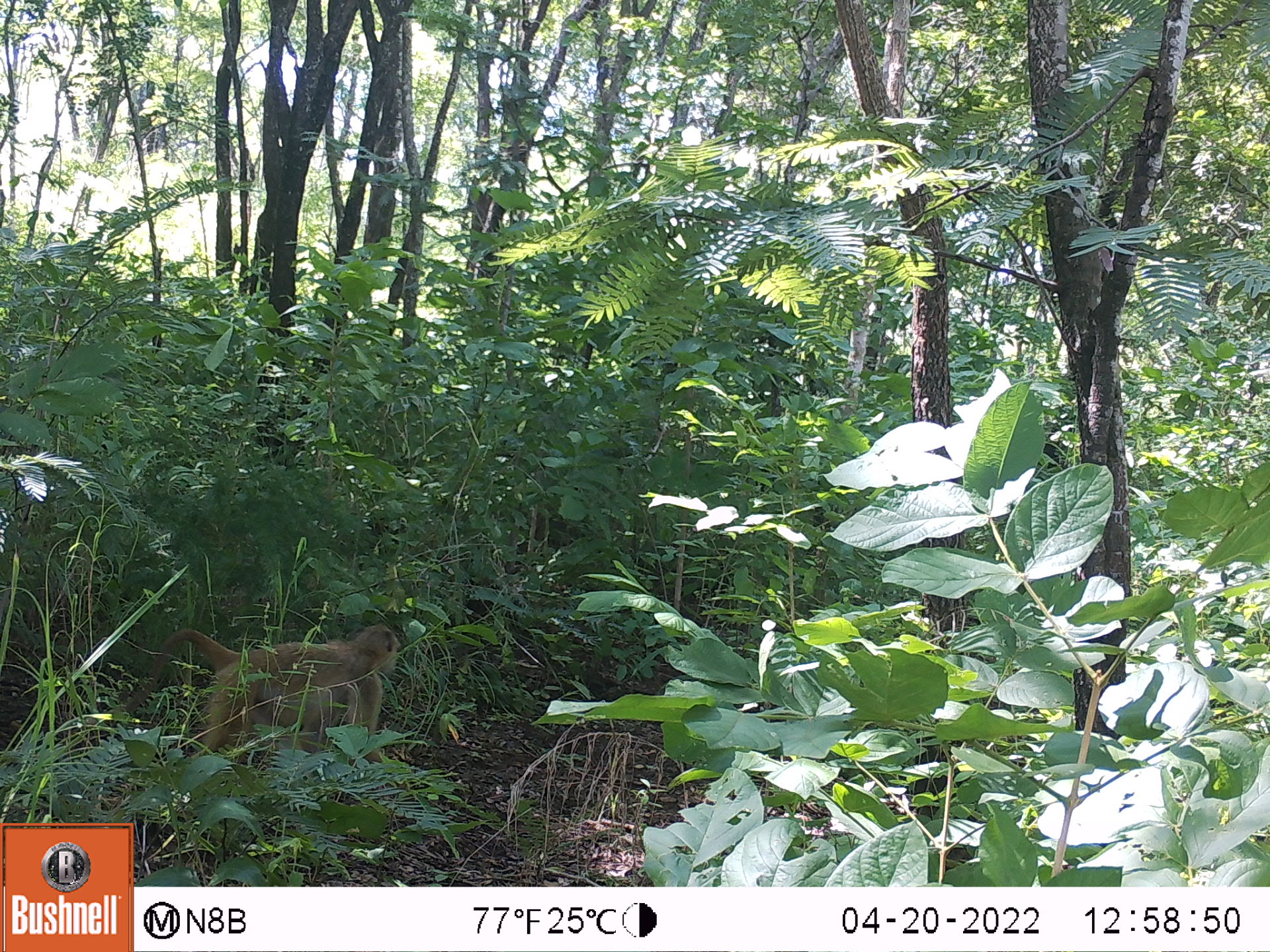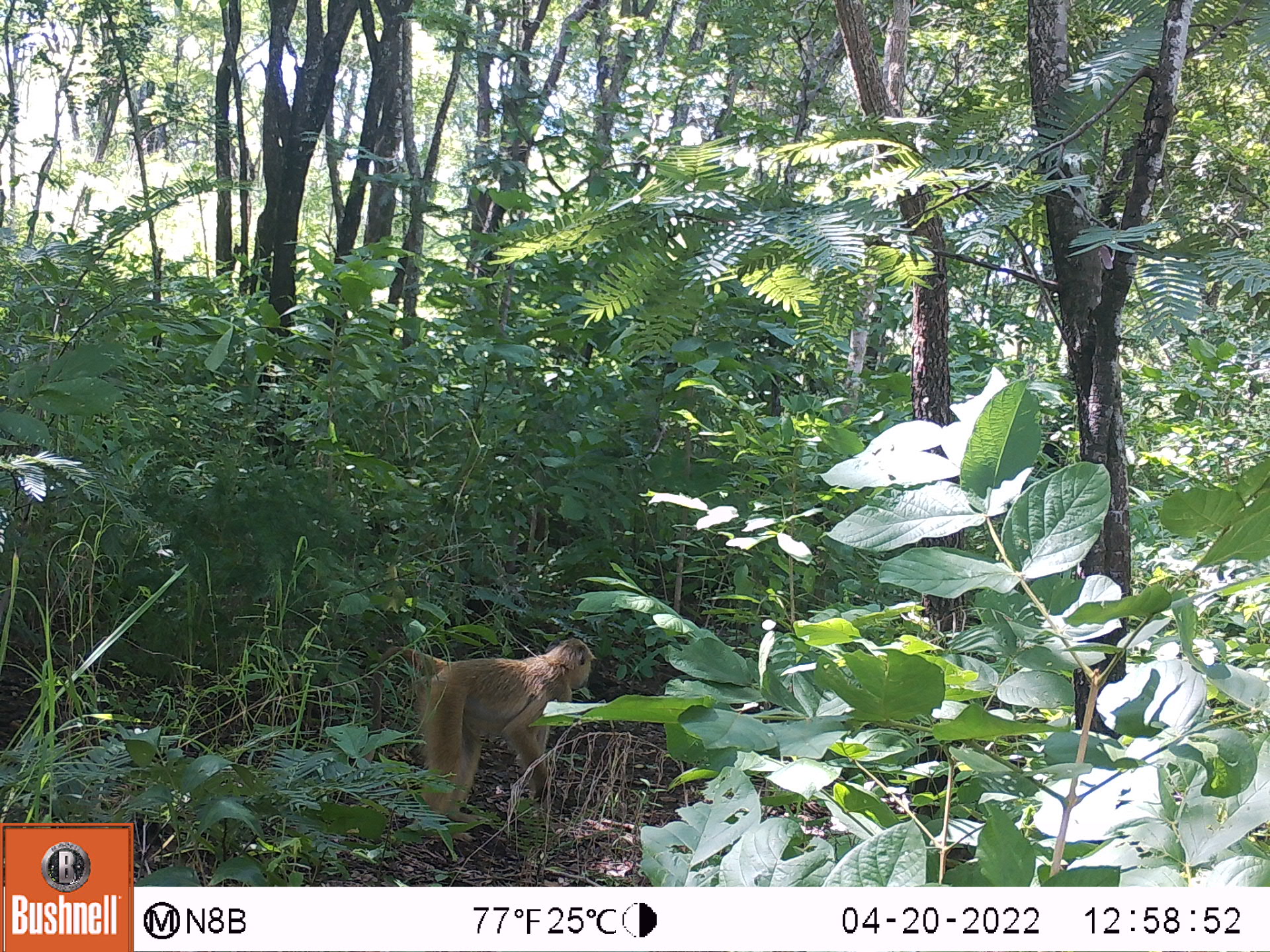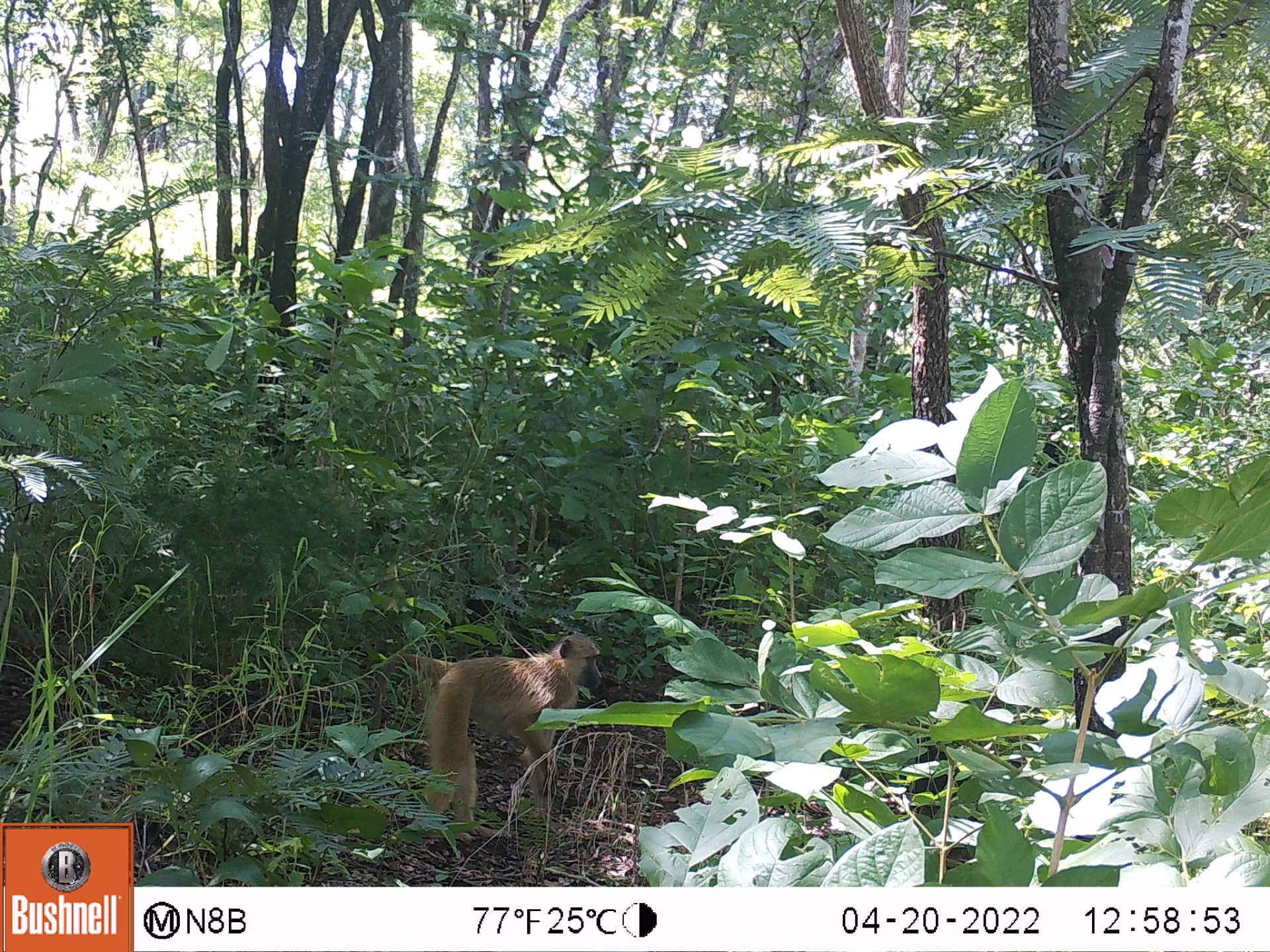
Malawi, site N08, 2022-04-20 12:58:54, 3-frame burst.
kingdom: Animalia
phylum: Chordata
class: Mammalia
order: Primates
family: Cercopithecidae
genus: Papio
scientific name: Papio cynocephalus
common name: yellow baboon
Yellow baboon (Papio cynocephalus), count 1.